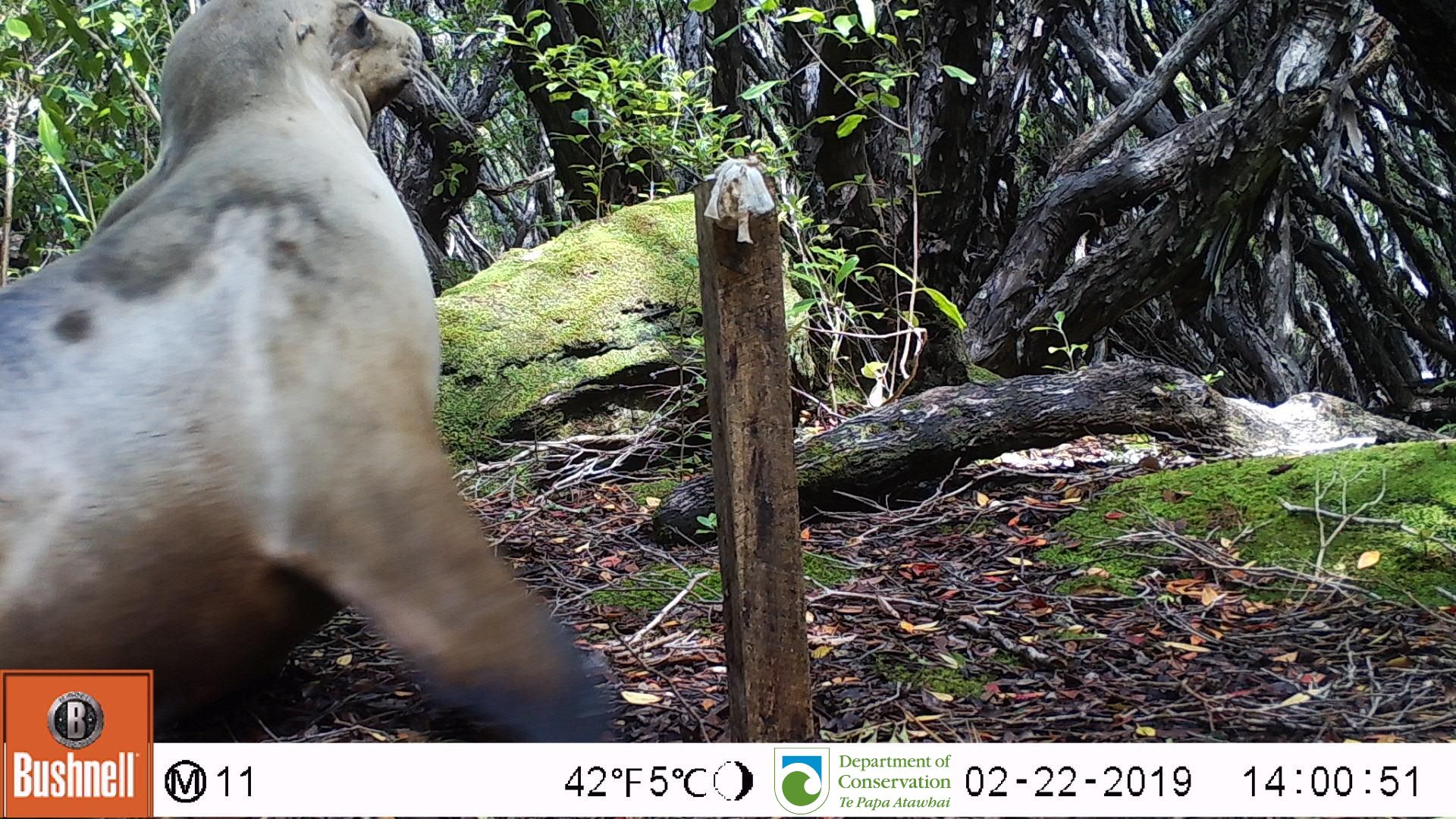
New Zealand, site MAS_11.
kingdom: Animalia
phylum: Chordata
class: Mammalia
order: Carnivora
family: Otariidae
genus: Phocarctos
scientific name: Phocarctos hookeri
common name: new zealand sea lion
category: sealion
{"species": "sealion (new zealand sea lion) (Phocarctos hookeri)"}